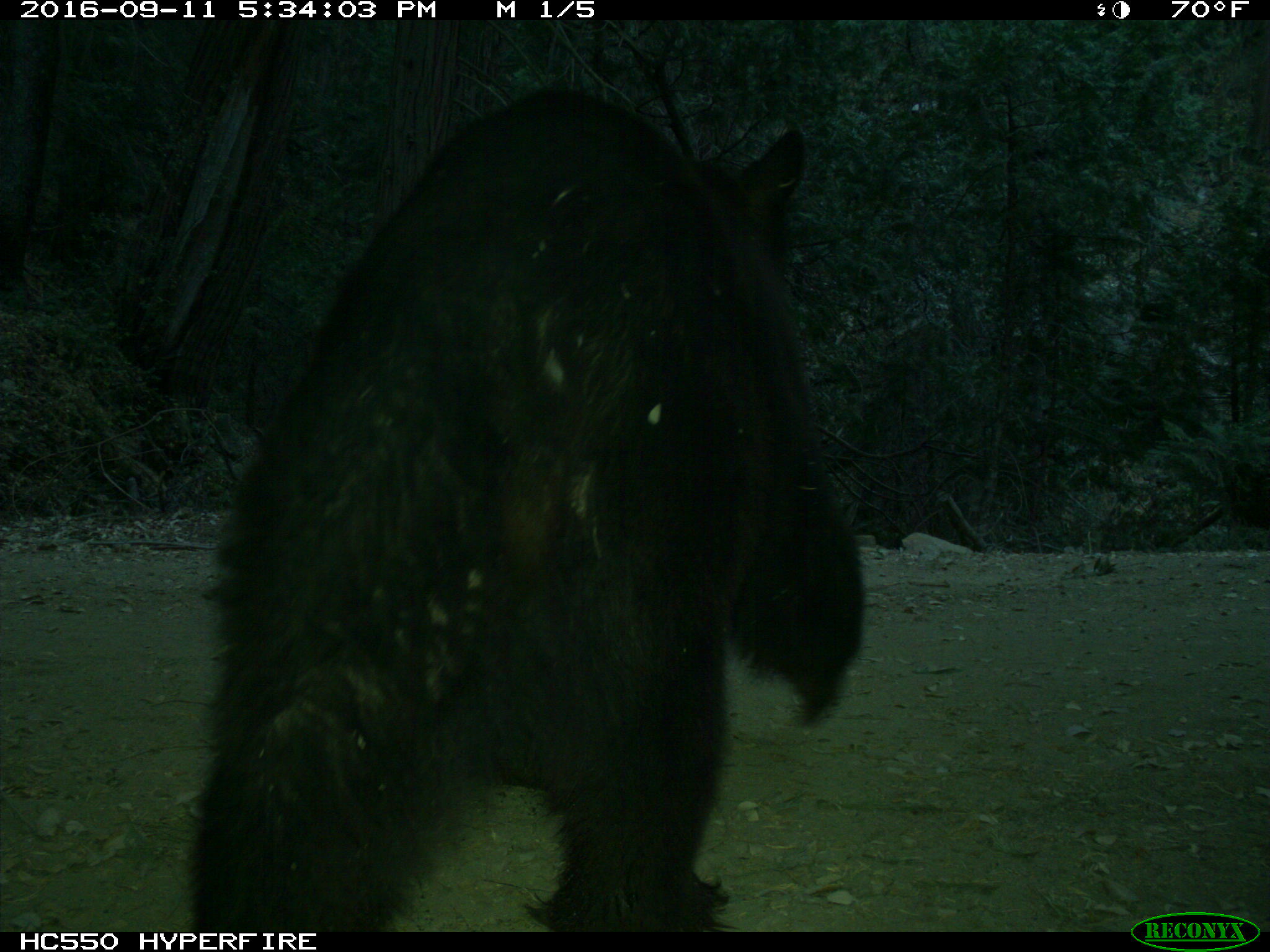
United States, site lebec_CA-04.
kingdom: Animalia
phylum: Chordata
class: Mammalia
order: Carnivora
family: Ursidae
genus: Ursus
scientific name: Ursus americanus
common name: american black bear